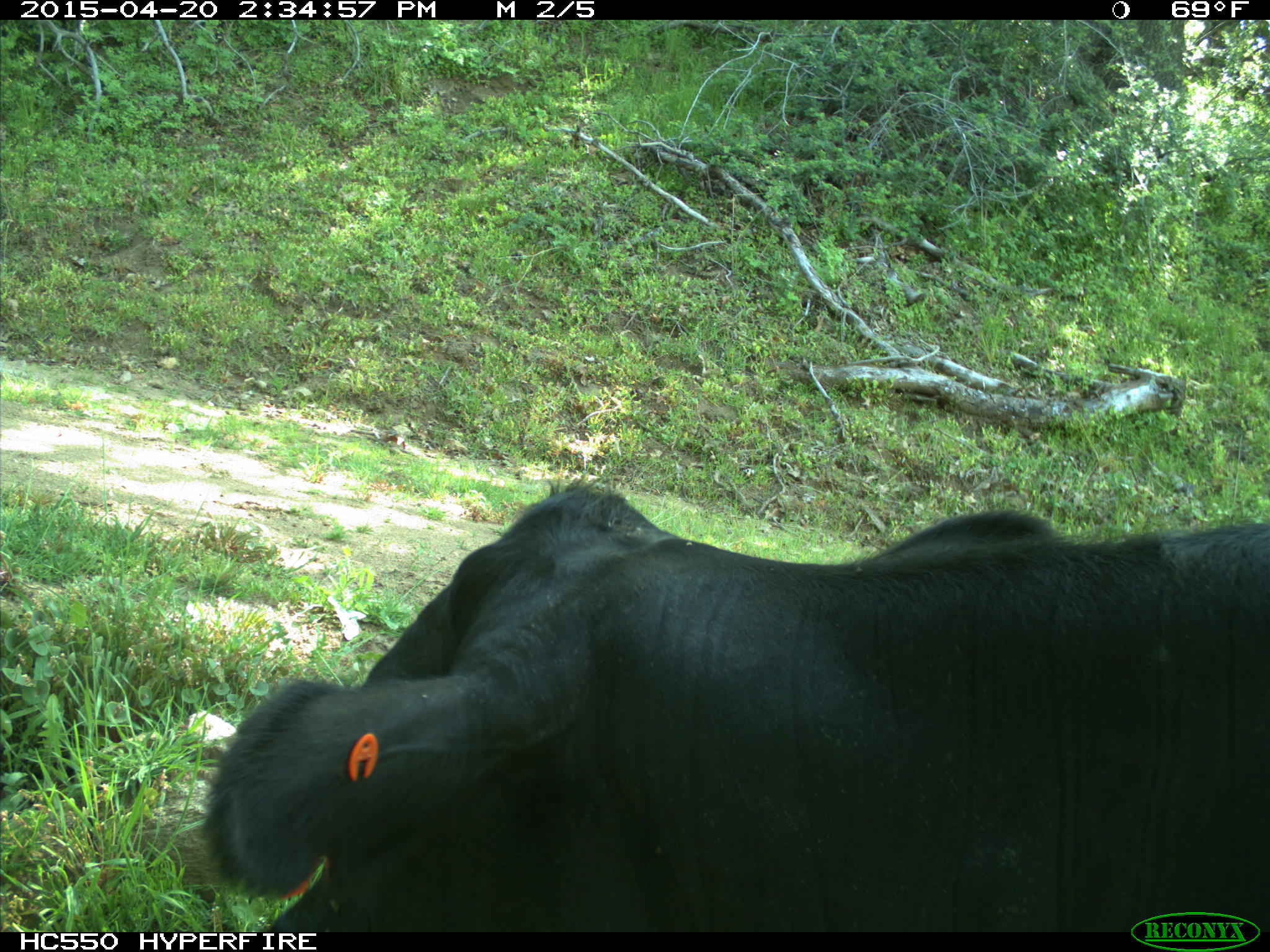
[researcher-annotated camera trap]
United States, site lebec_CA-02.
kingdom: Animalia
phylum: Chordata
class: Mammalia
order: Artiodactyla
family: Bovidae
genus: Bos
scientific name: Bos taurus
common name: domestic cow